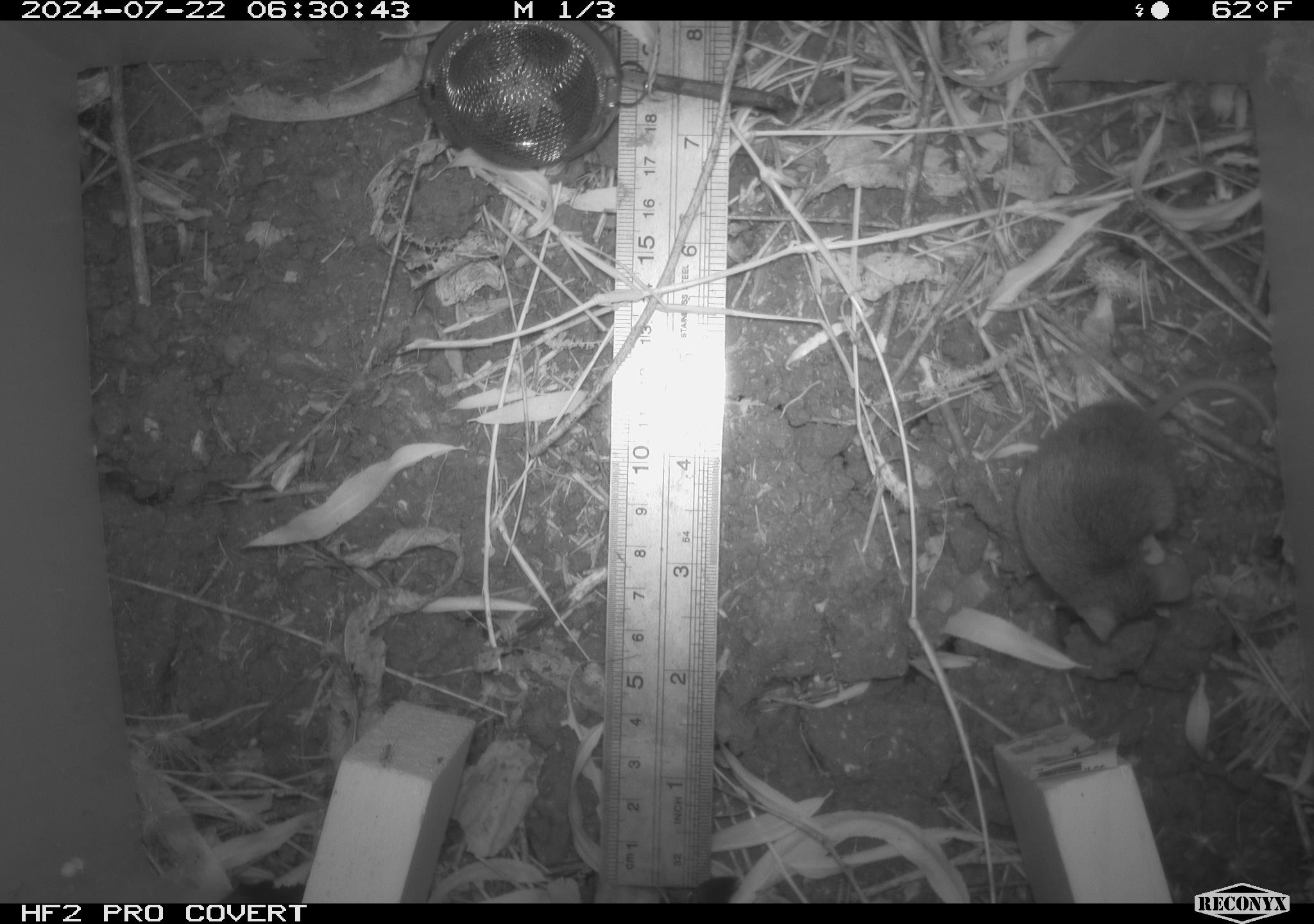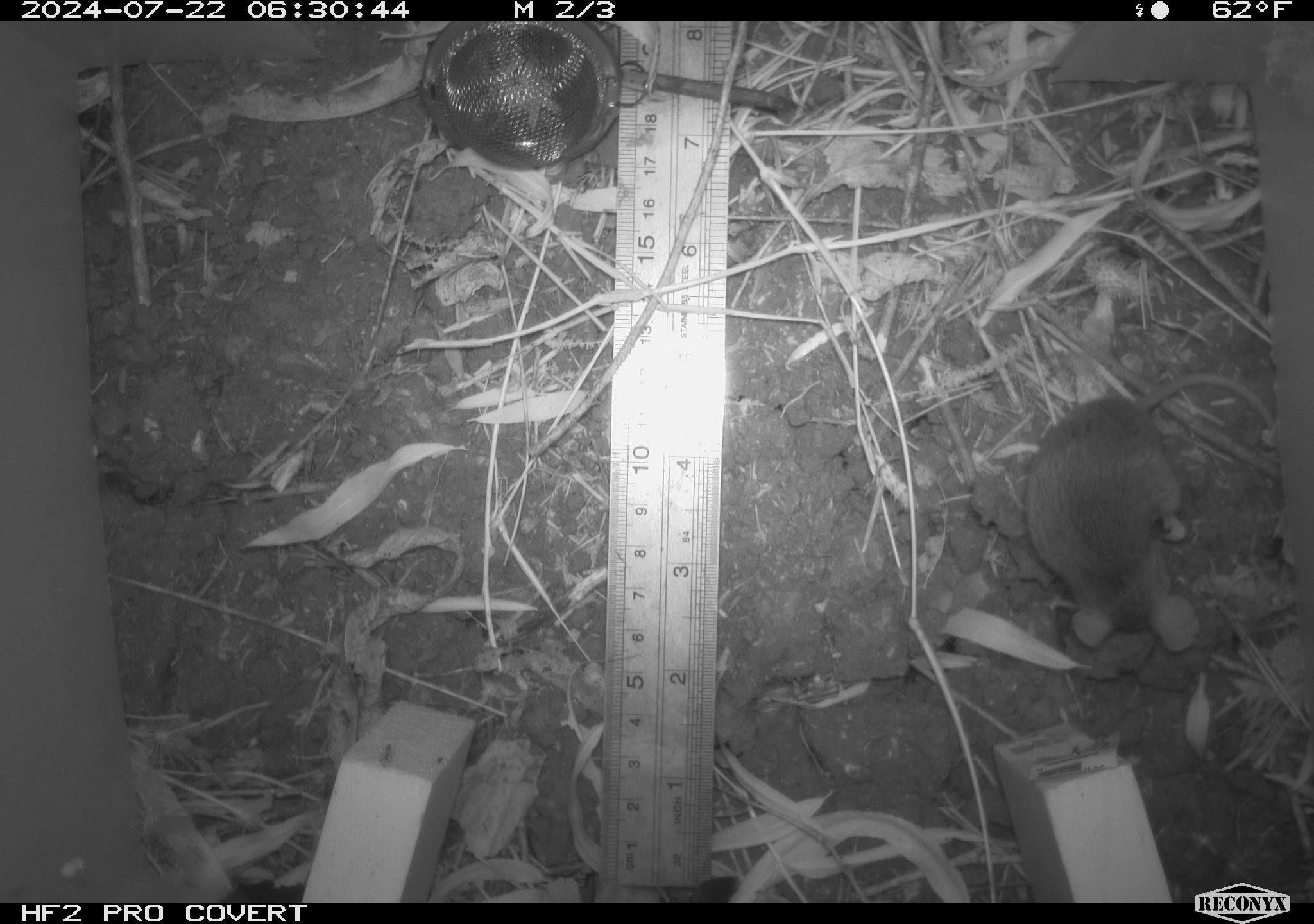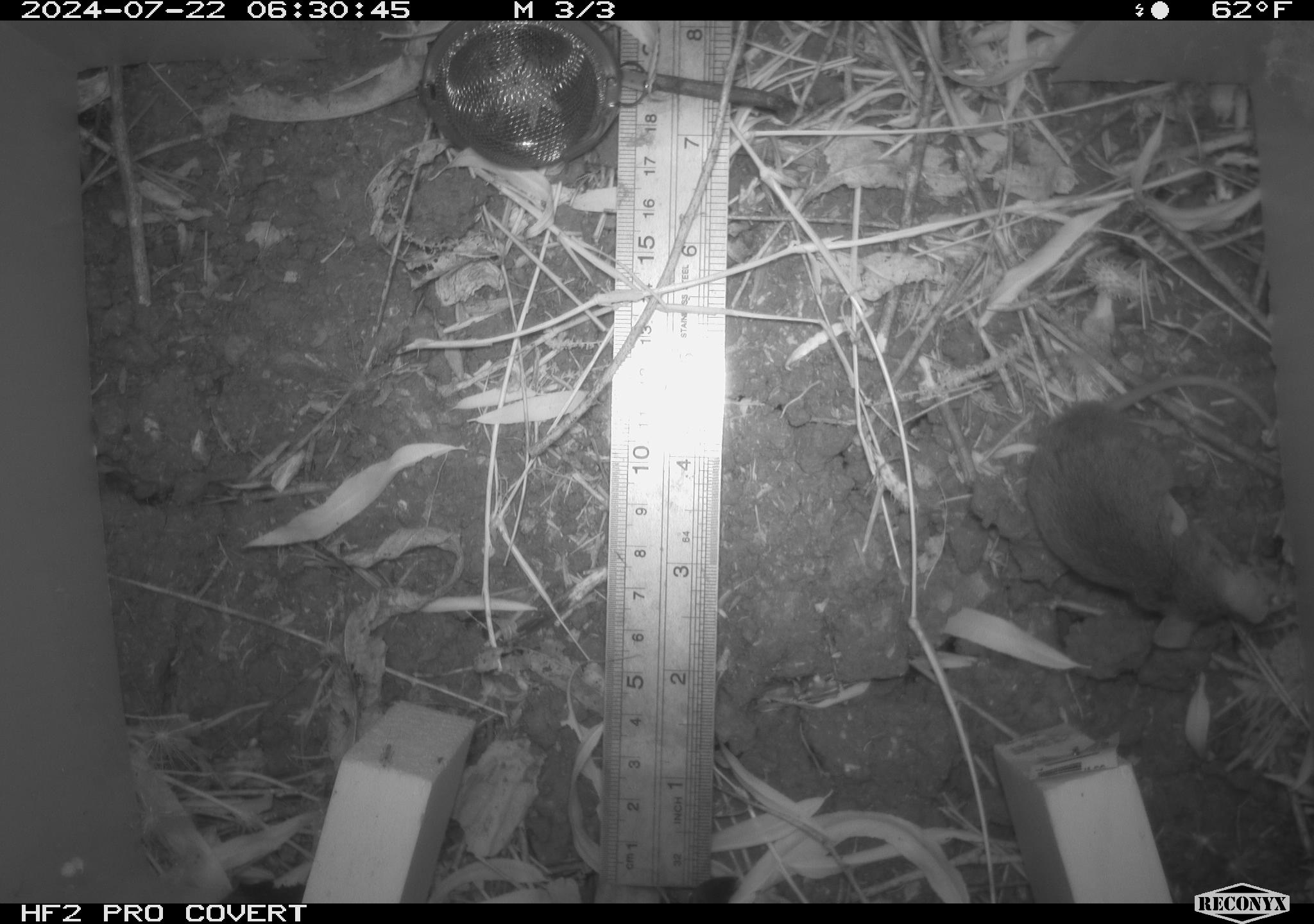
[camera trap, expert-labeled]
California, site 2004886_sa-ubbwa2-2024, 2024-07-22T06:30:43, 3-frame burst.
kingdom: Animalia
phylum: Chordata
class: Mammalia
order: Rodentia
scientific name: Rodentia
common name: mouse species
Mouse species (Rodentia).